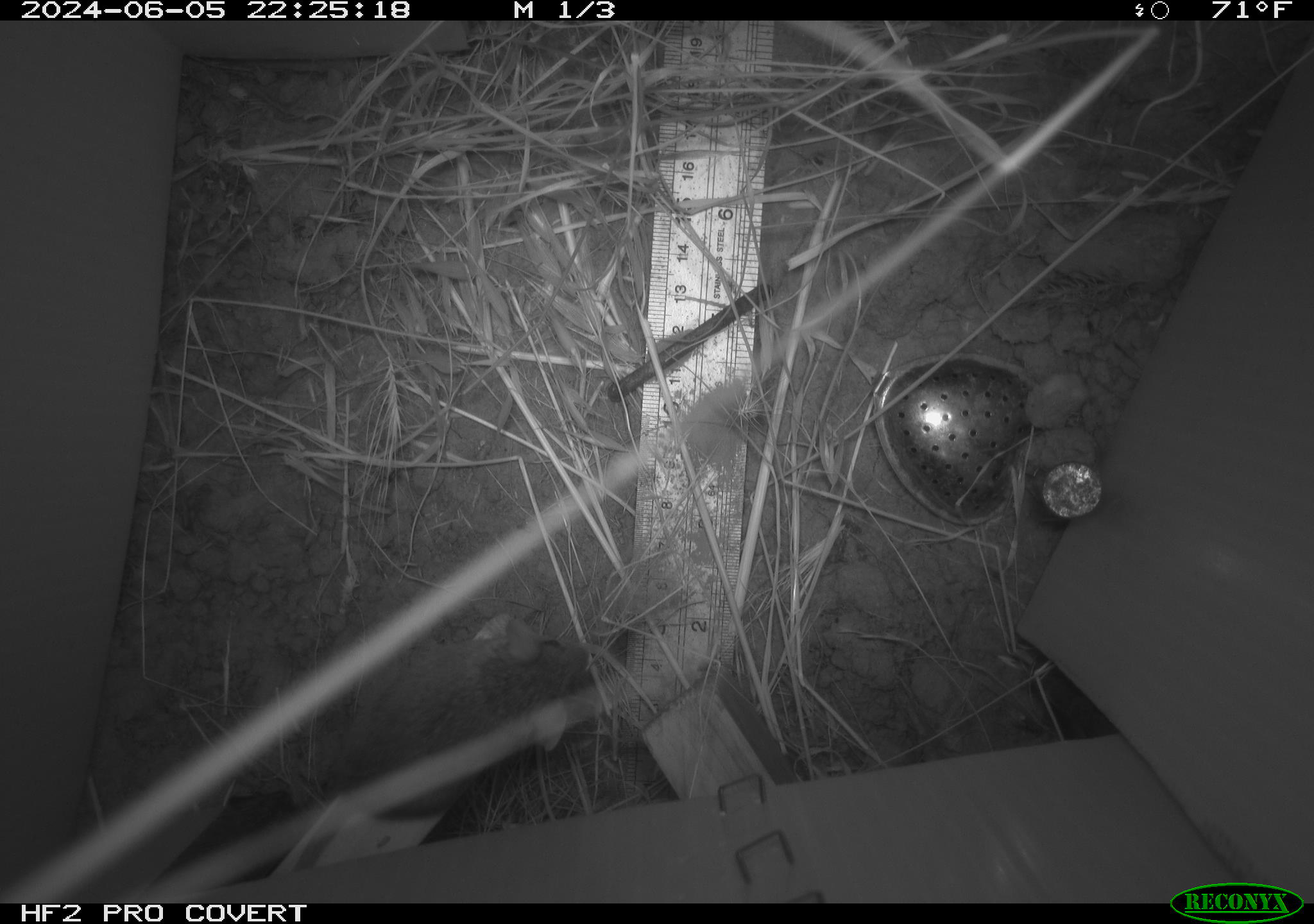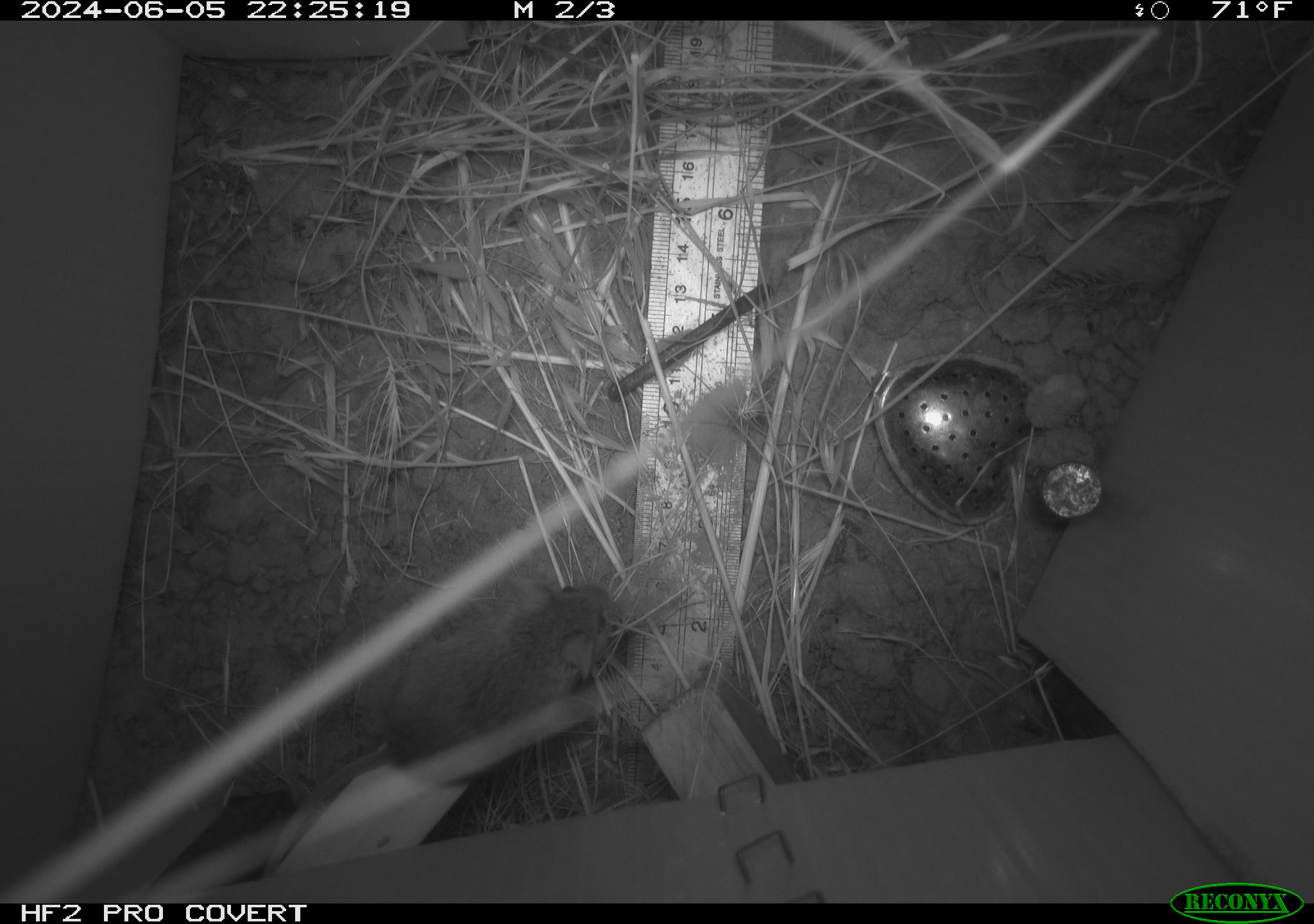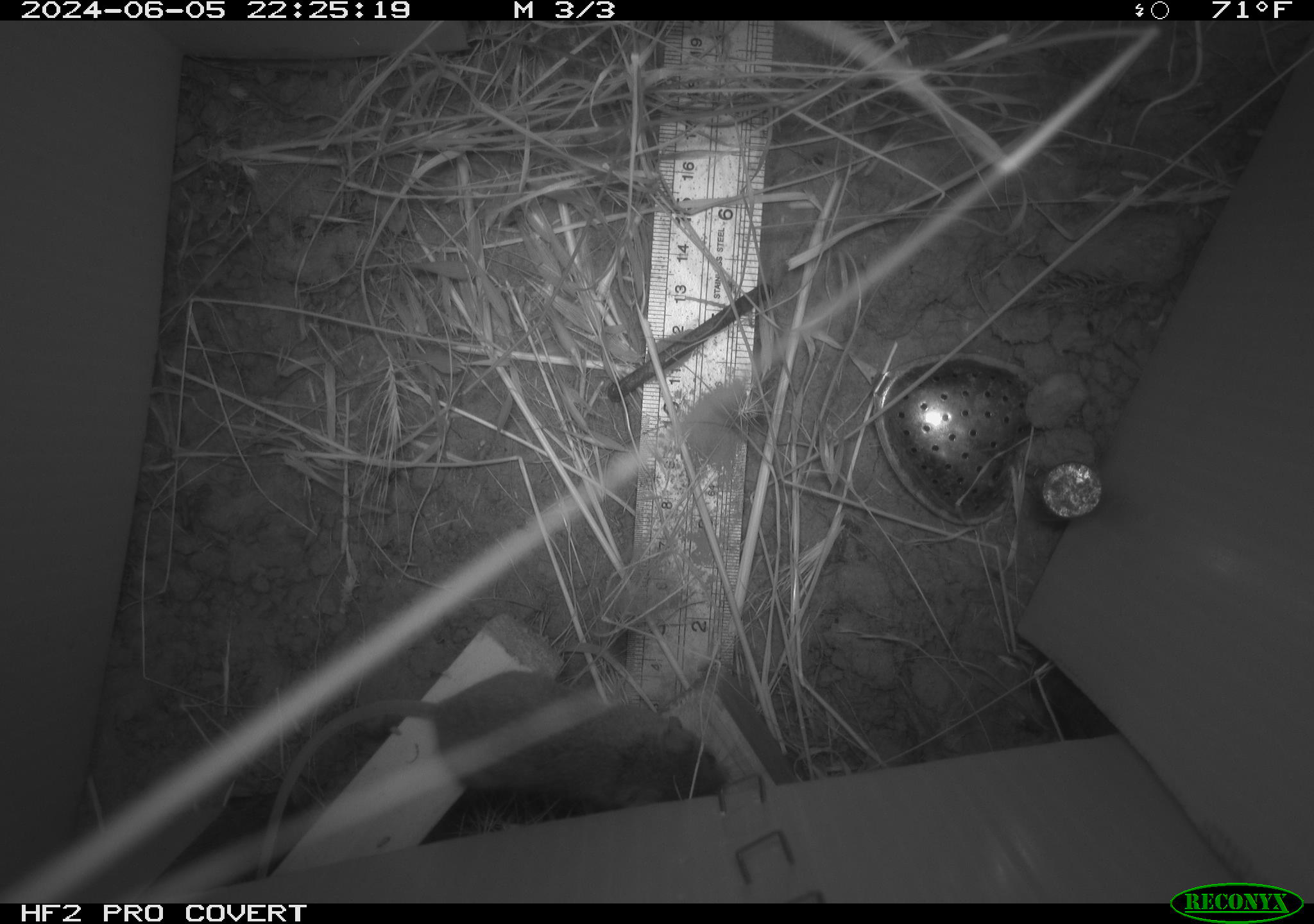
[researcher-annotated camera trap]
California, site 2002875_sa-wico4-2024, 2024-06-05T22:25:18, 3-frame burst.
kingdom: Animalia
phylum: Chordata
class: Mammalia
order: Rodentia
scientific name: Rodentia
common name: mouse species